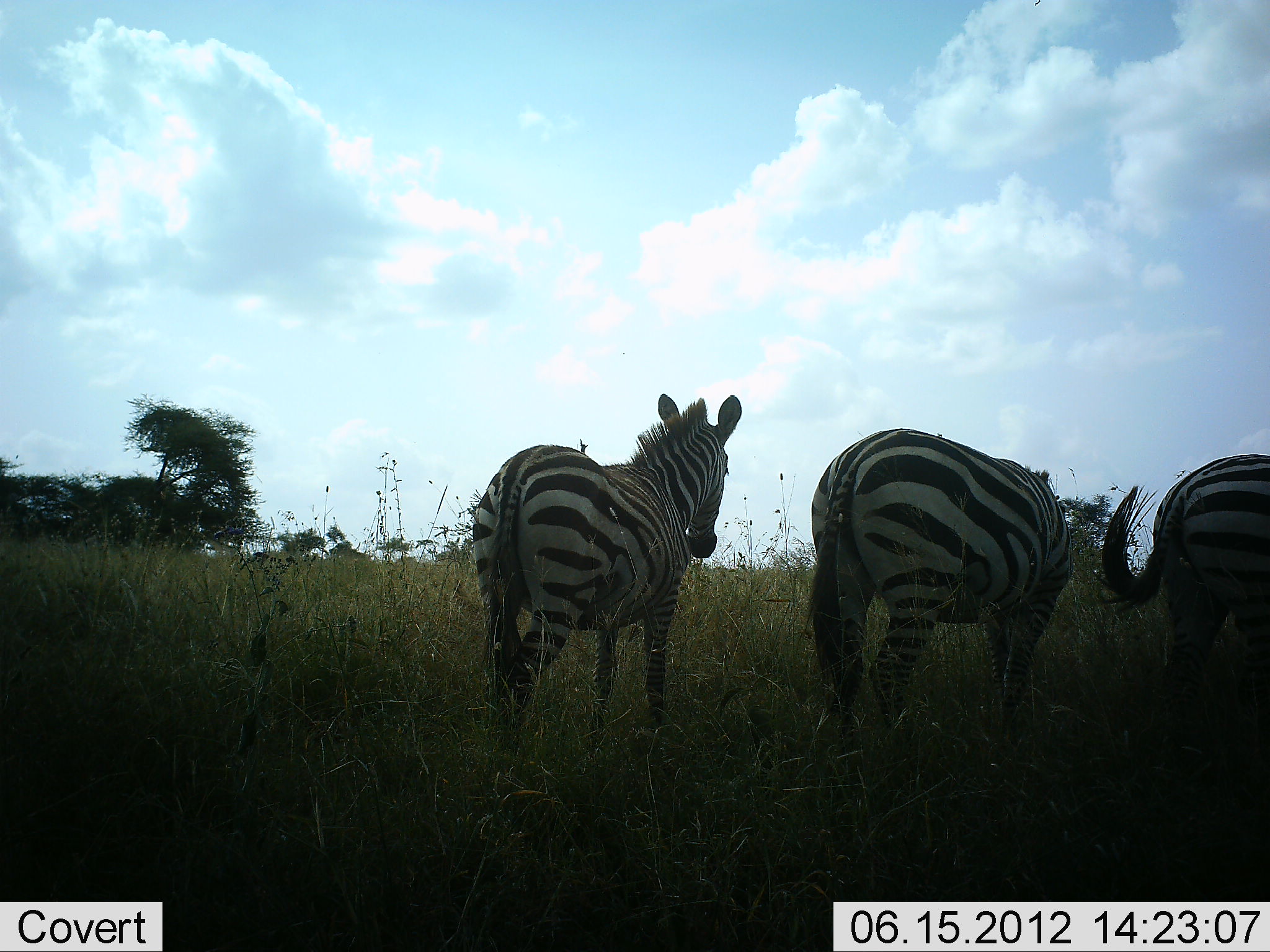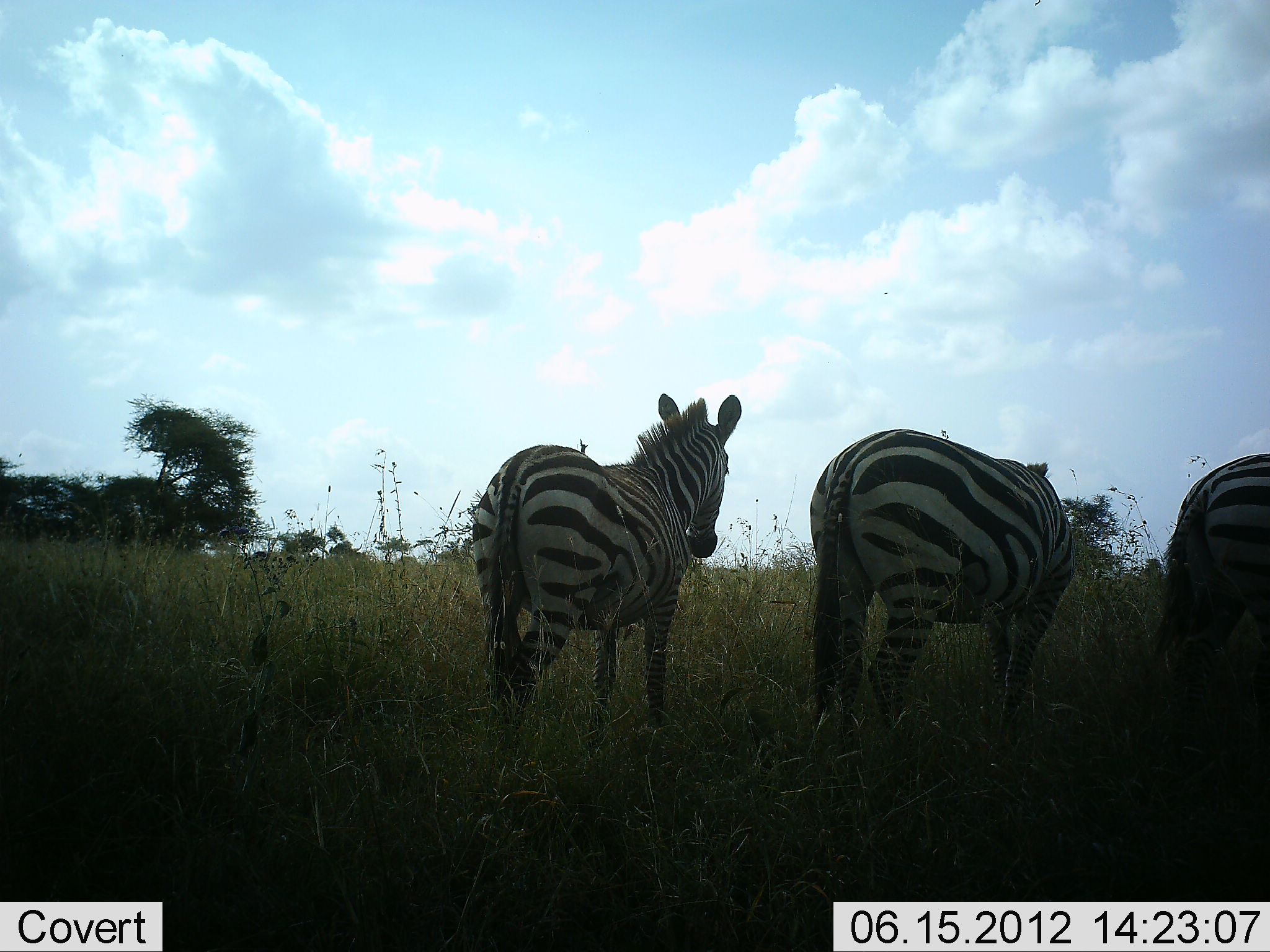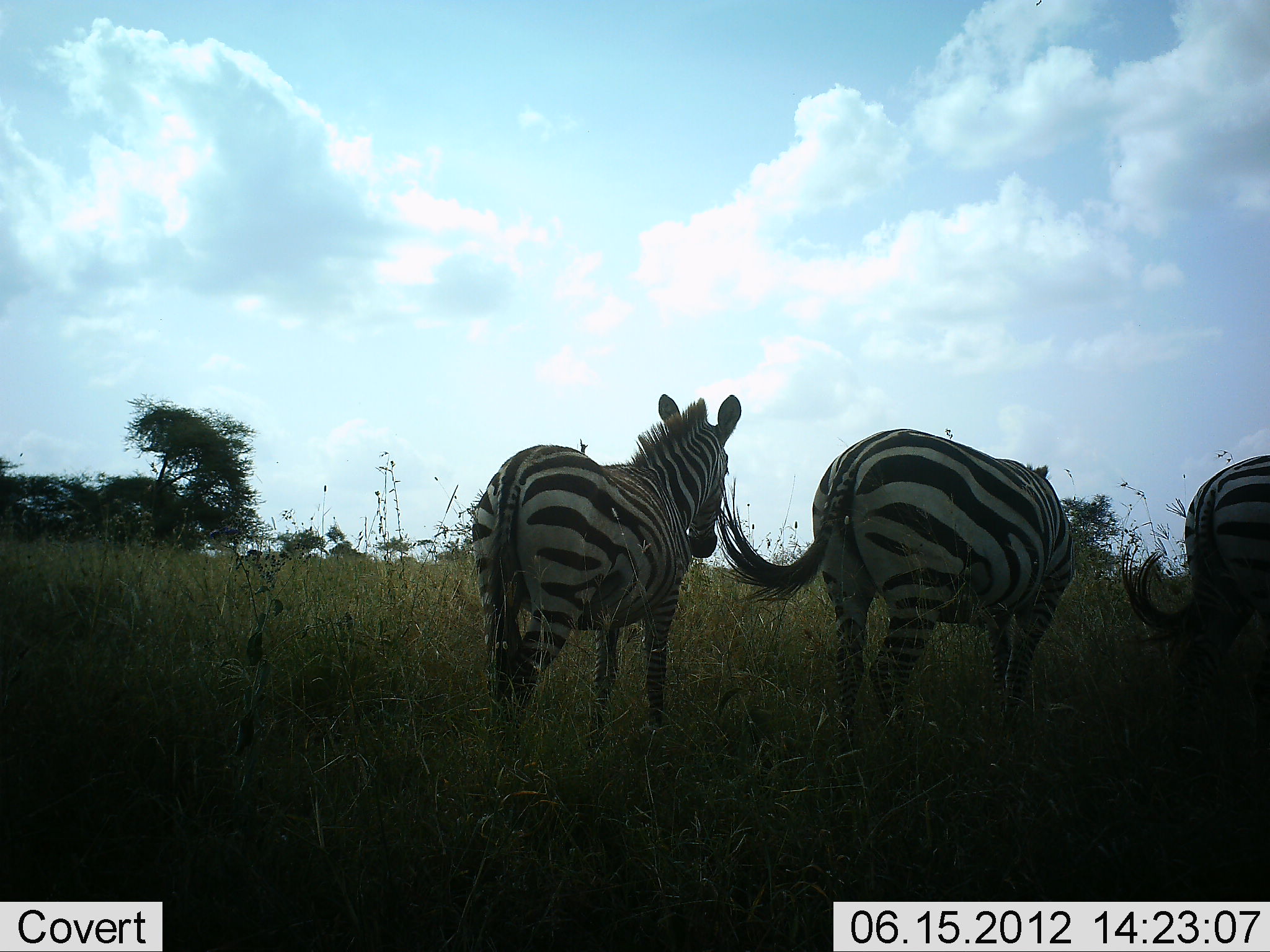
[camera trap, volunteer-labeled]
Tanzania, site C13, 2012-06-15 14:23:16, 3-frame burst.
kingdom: Animalia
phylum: Chordata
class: Mammalia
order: Perissodactyla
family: Equidae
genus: Equus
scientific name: Equus quagga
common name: plains zebra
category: zebra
Zebra (plains zebra) (Equus quagga), count 3. Behavior (volunteer vote fractions): standing 90%, resting 0%, moving 20%, interacting 0%. Young present (vote fraction): 0%. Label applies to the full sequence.